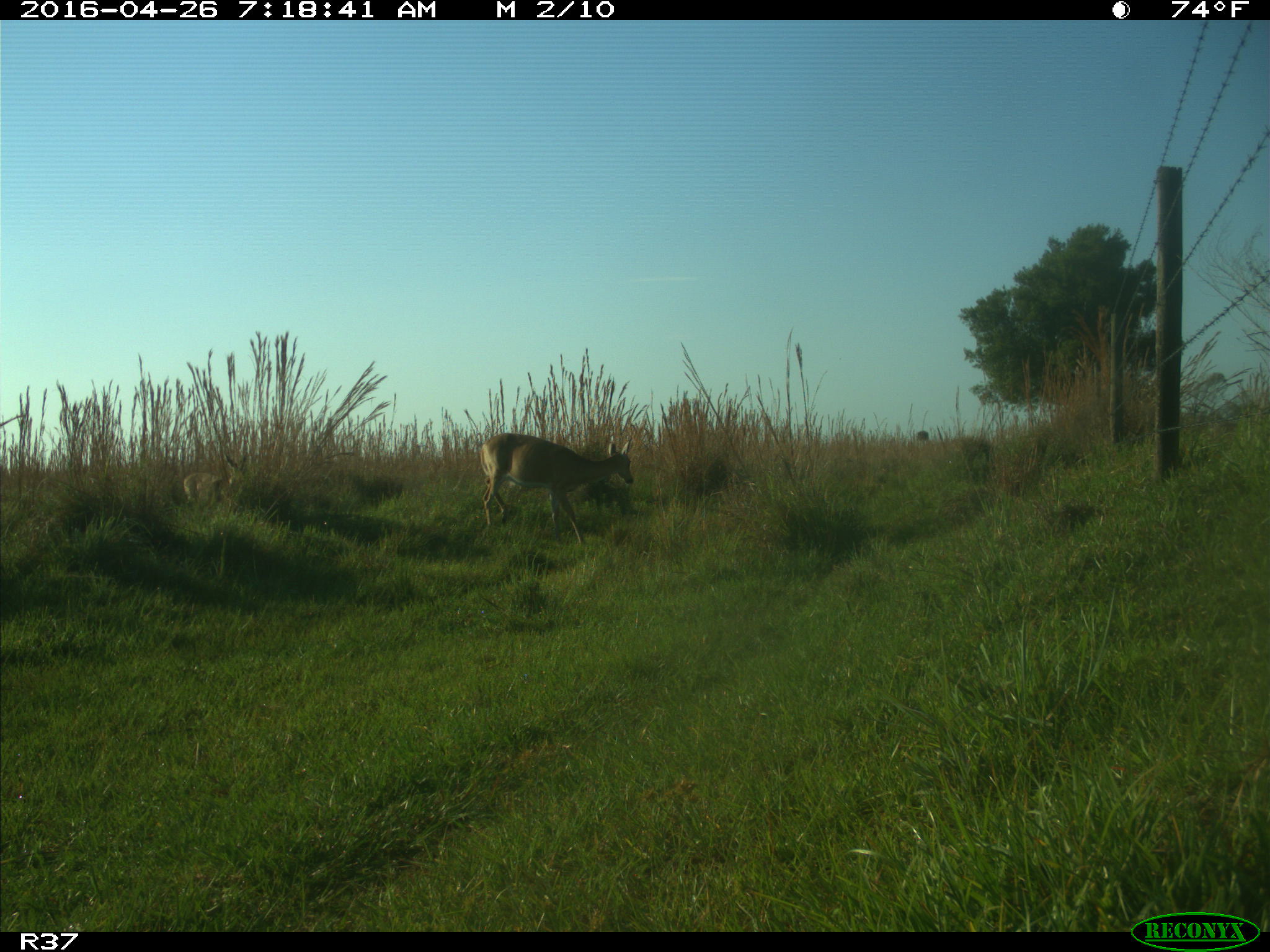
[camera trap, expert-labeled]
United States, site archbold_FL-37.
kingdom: Animalia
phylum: Chordata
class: Mammalia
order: Artiodactyla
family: Cervidae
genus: Odocoileus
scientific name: Odocoileus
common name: deer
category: unidentified deer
Unidentified deer (deer) (Odocoileus).